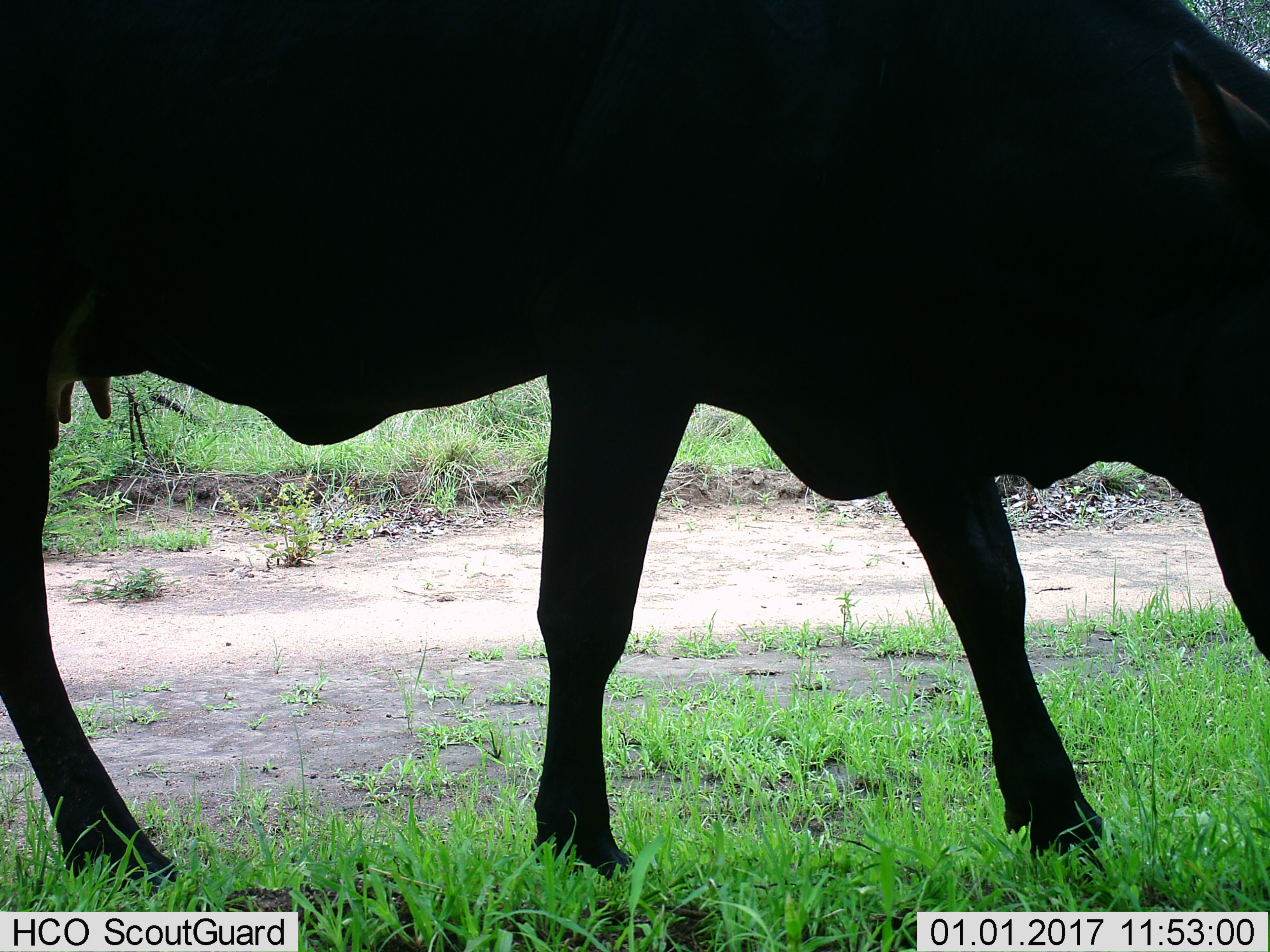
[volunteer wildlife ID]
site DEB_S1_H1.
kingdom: Animalia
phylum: Chordata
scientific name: Vertebrata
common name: domestic animal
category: domesticanimal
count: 1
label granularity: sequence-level